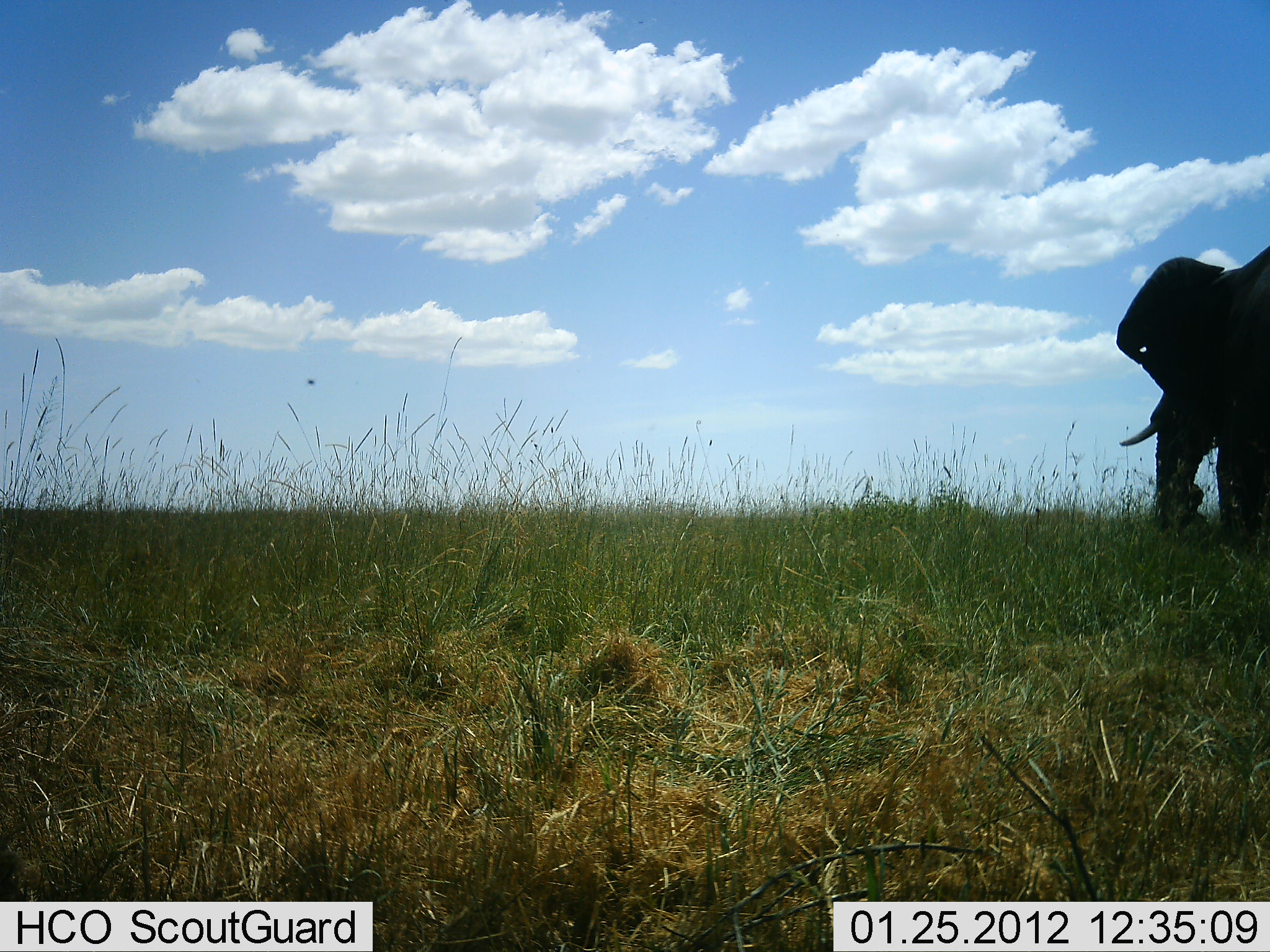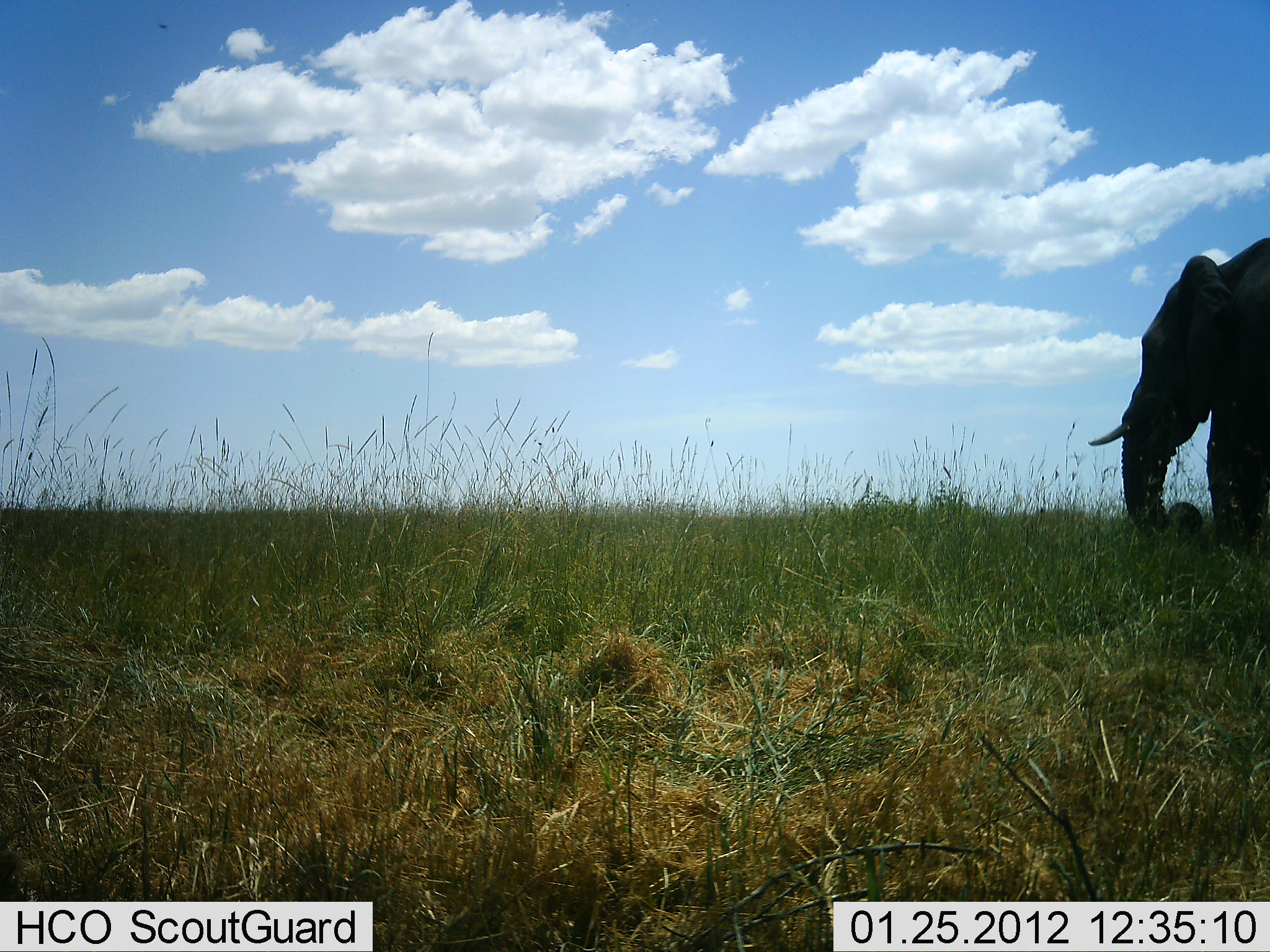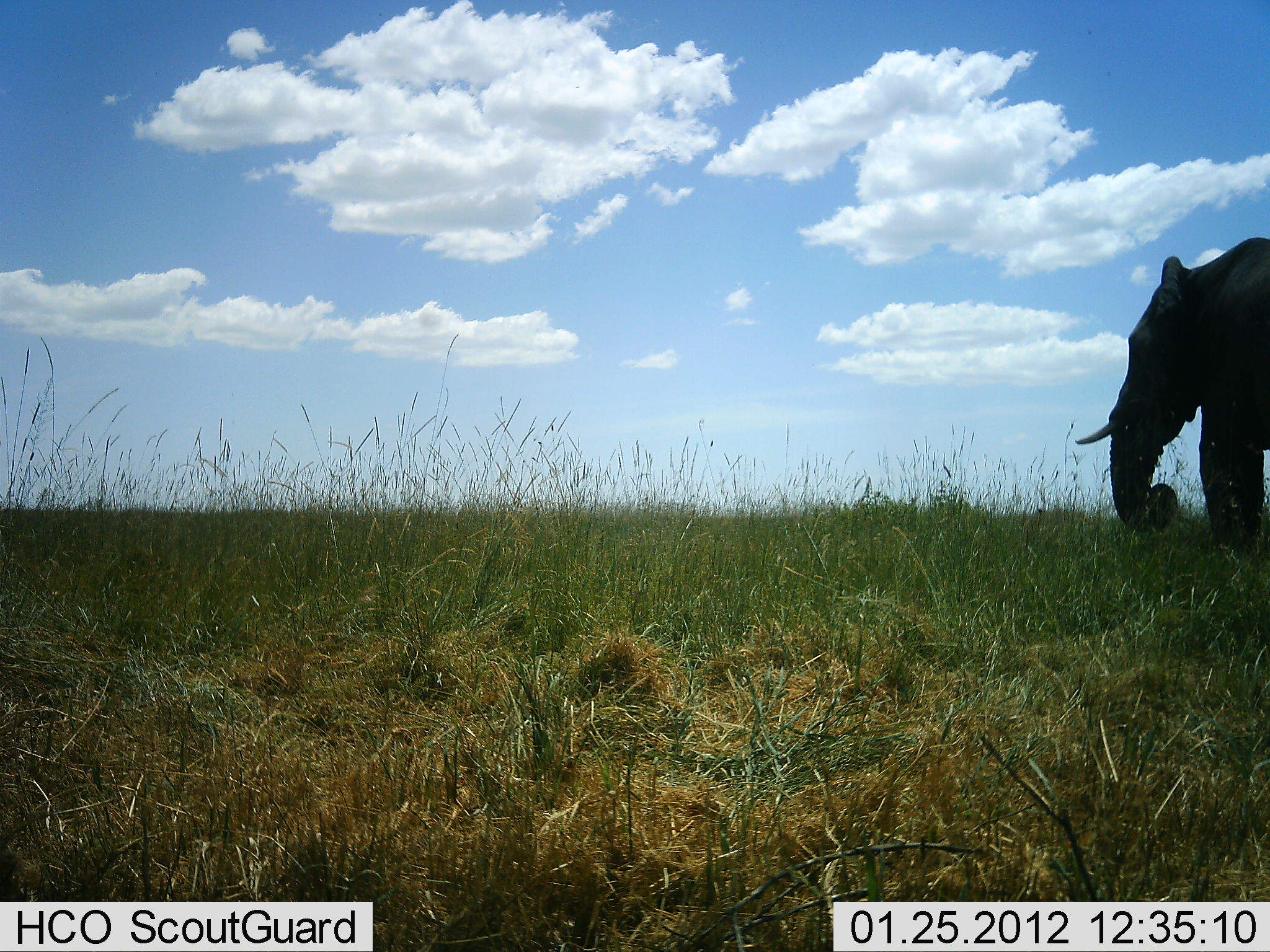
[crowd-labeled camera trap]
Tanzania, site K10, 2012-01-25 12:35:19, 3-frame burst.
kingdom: Animalia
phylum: Chordata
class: Mammalia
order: Proboscidea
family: Elephantidae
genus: Loxodonta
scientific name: Loxodonta africana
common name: african bush elephant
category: elephant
Elephant (african bush elephant) (Loxodonta africana), count 1. Behavior (volunteer vote fractions): standing 64%, resting 0%, moving 25%, interacting 0%. Young present (vote fraction): 0%. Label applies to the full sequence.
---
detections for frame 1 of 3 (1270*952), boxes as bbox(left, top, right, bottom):
animal: bbox(1113, 241, 1270, 550)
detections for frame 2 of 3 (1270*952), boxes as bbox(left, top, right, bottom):
animal: bbox(1087, 235, 1269, 557)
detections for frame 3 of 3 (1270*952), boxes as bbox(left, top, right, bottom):
animal: bbox(1074, 234, 1270, 564)